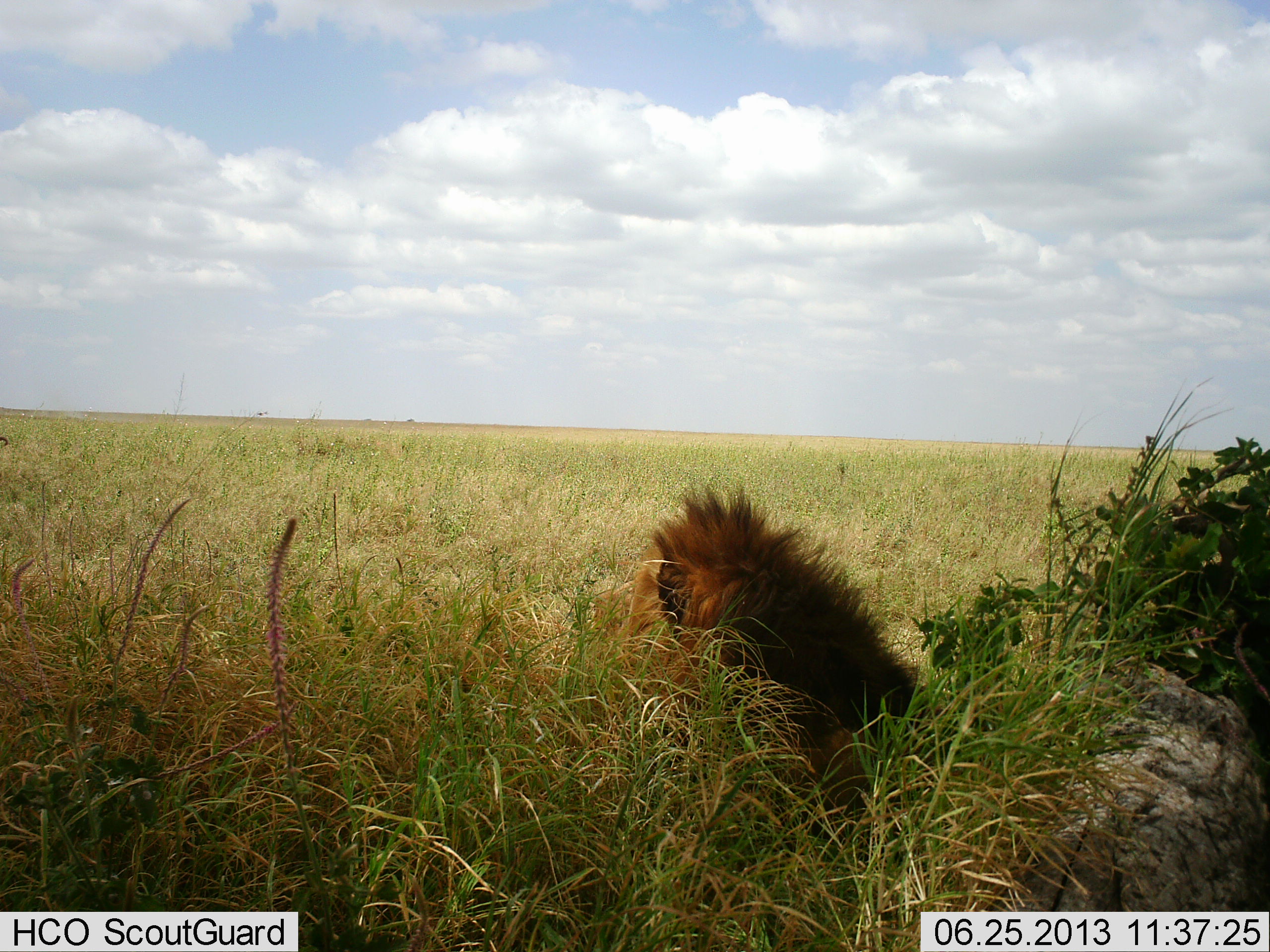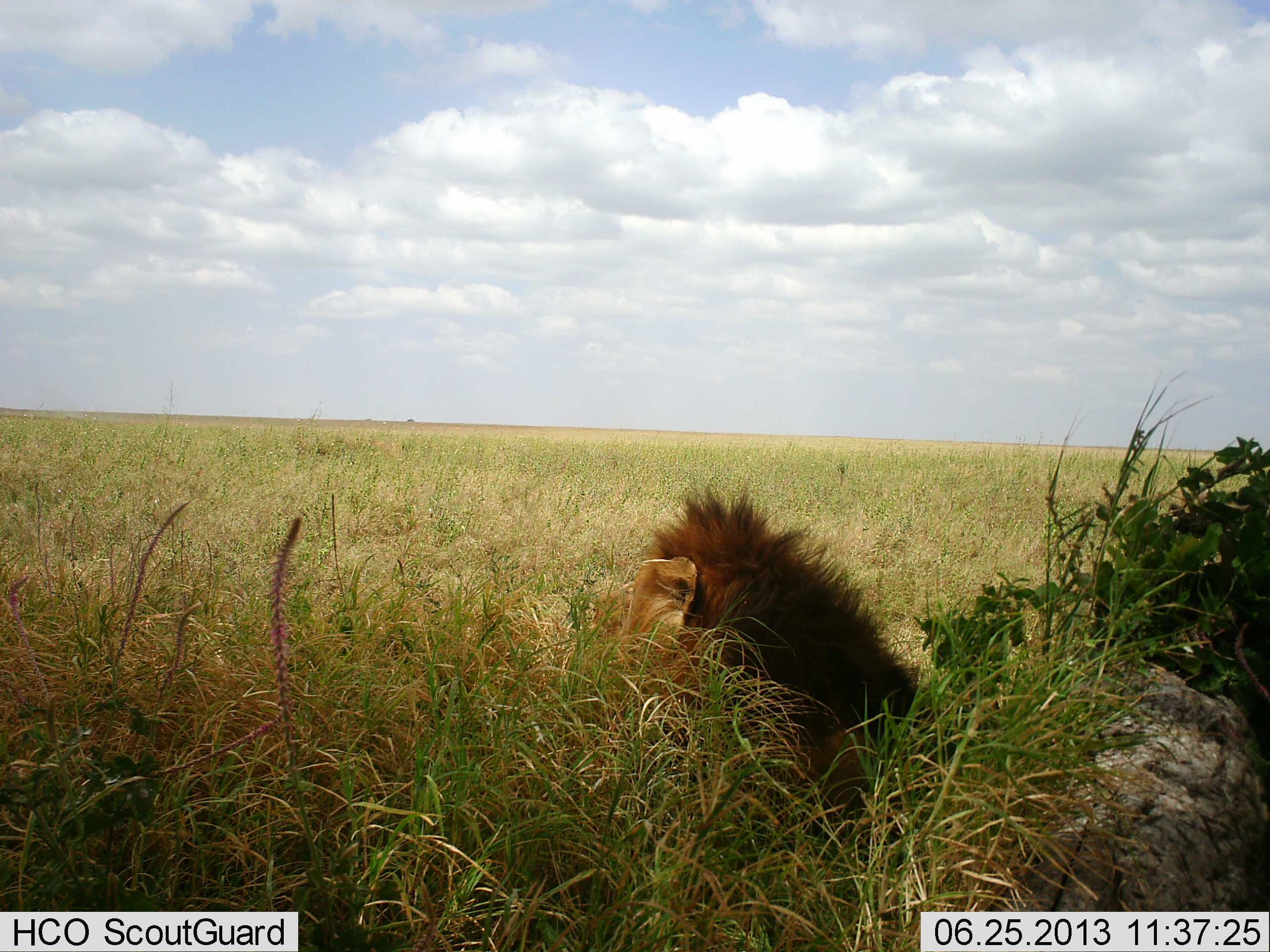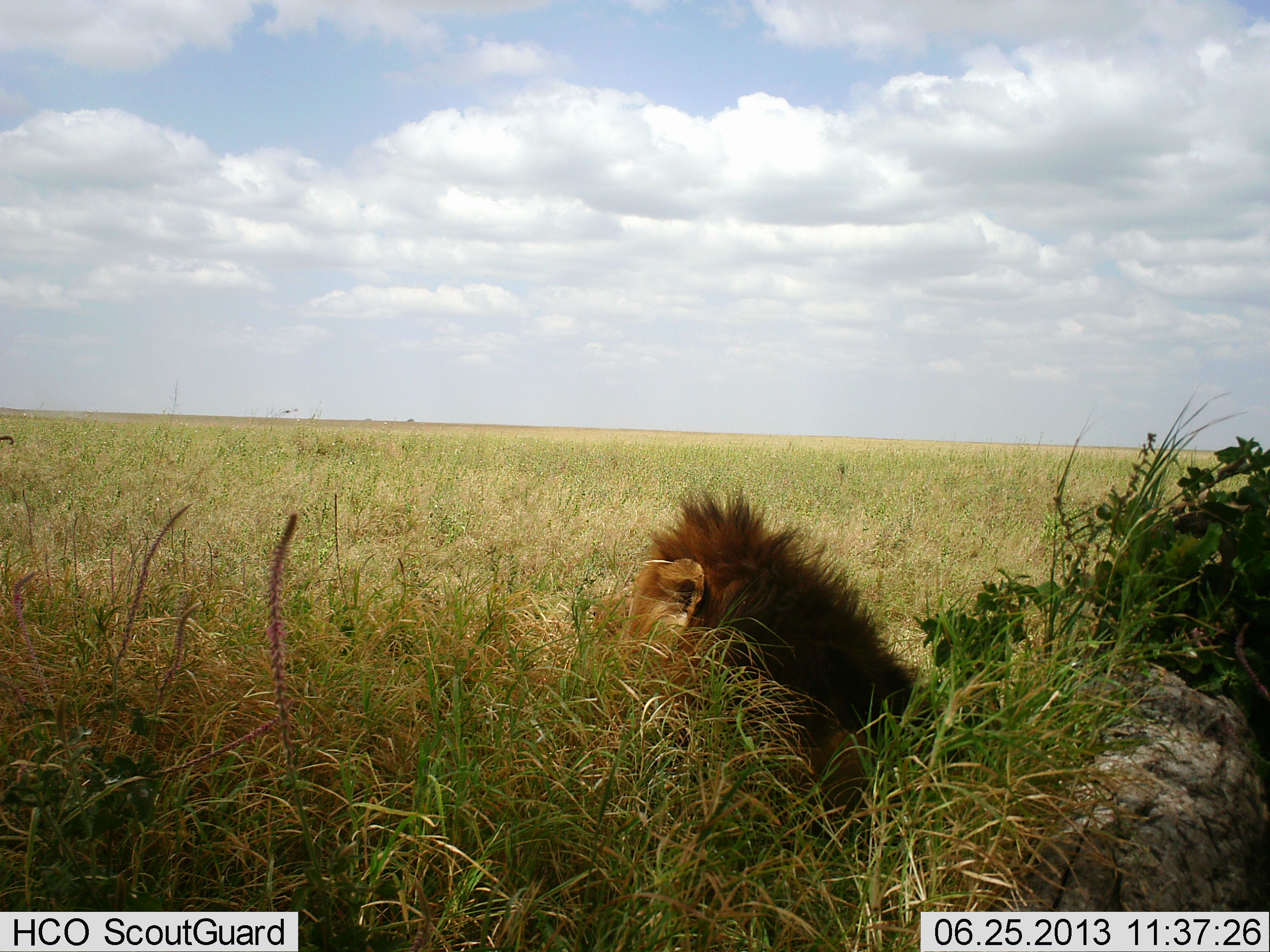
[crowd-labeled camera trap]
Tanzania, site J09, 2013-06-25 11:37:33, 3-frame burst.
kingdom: Animalia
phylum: Chordata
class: Mammalia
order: Carnivora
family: Felidae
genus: Panthera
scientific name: Panthera leo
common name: lion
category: lionmale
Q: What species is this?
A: Lionmale (lion) (Panthera leo).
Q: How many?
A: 1.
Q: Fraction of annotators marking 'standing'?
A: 6%.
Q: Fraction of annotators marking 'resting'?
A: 91%.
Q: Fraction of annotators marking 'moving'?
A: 3%.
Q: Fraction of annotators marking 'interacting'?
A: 0%.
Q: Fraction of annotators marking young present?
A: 0%.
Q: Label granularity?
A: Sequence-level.